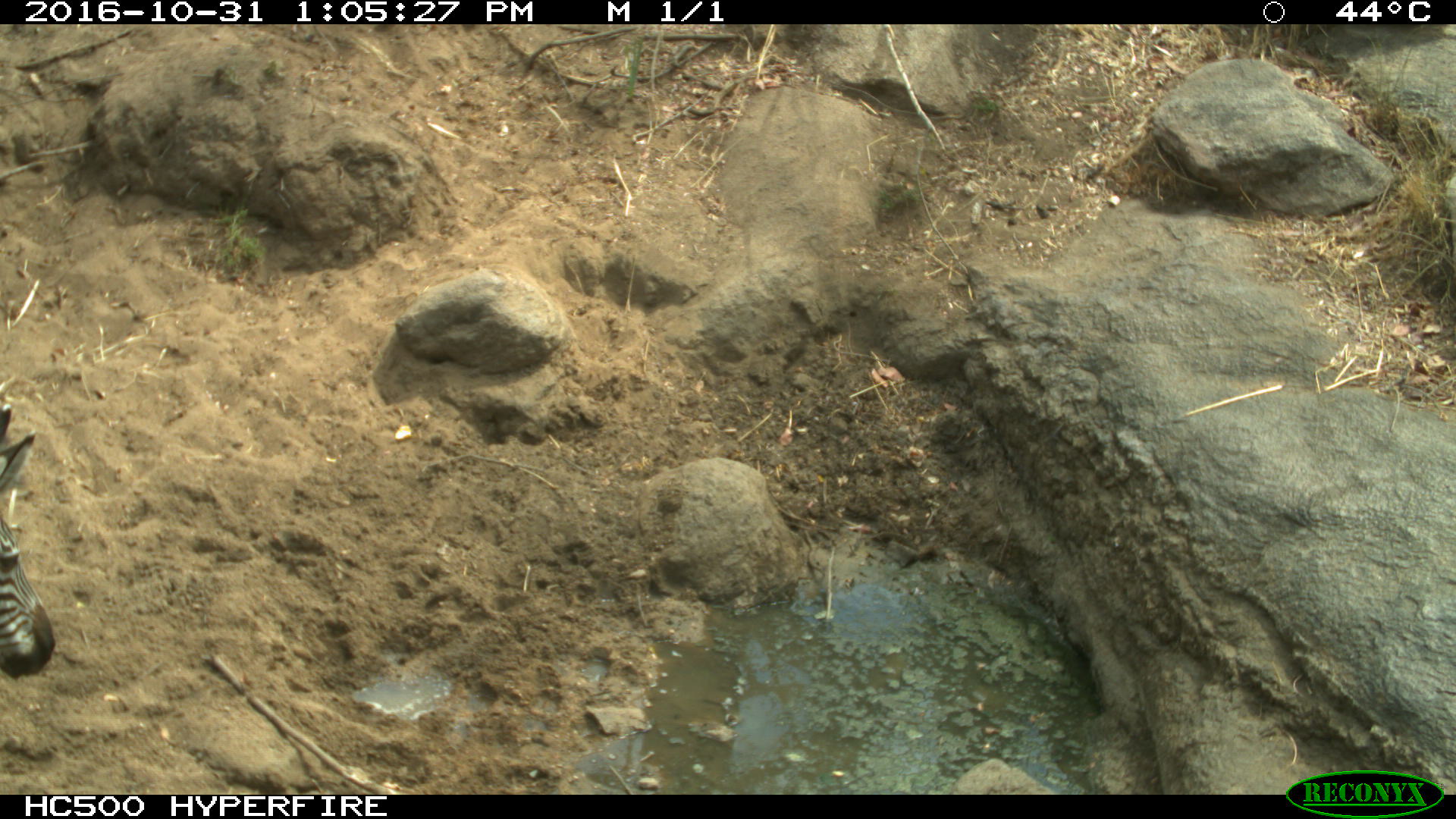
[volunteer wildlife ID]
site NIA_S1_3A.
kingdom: Animalia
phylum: Chordata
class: Mammalia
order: Perissodactyla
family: Equidae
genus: Equus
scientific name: Equus quagga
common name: plains zebra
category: zebraplains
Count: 1.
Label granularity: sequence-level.